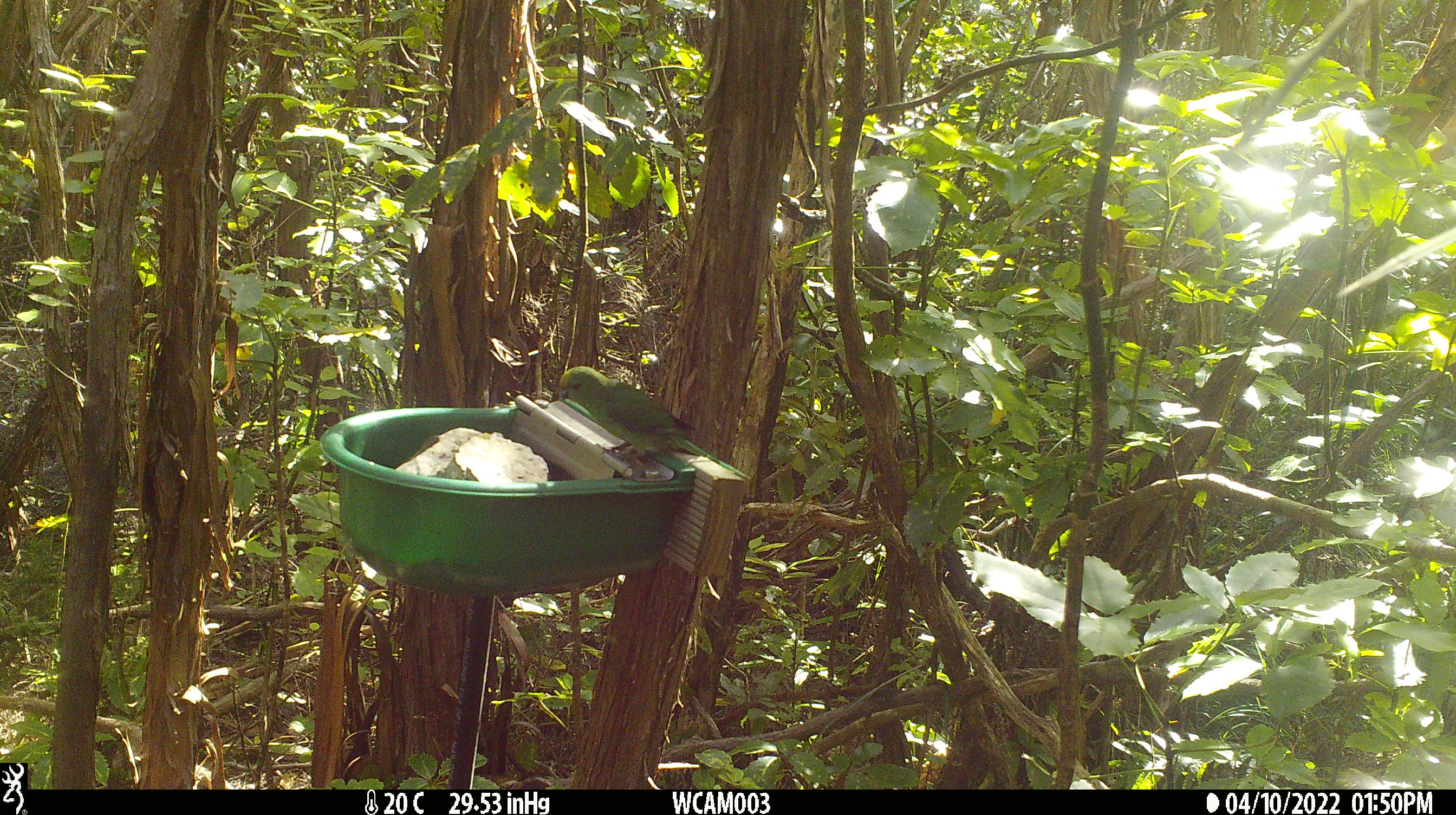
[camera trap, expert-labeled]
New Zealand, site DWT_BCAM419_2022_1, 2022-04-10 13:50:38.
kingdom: Animalia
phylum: Chordata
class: Aves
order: Psittaciformes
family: Psittaculidae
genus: Cyanoramphus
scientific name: Cyanoramphus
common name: parakeet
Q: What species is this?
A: Parakeet (Cyanoramphus).